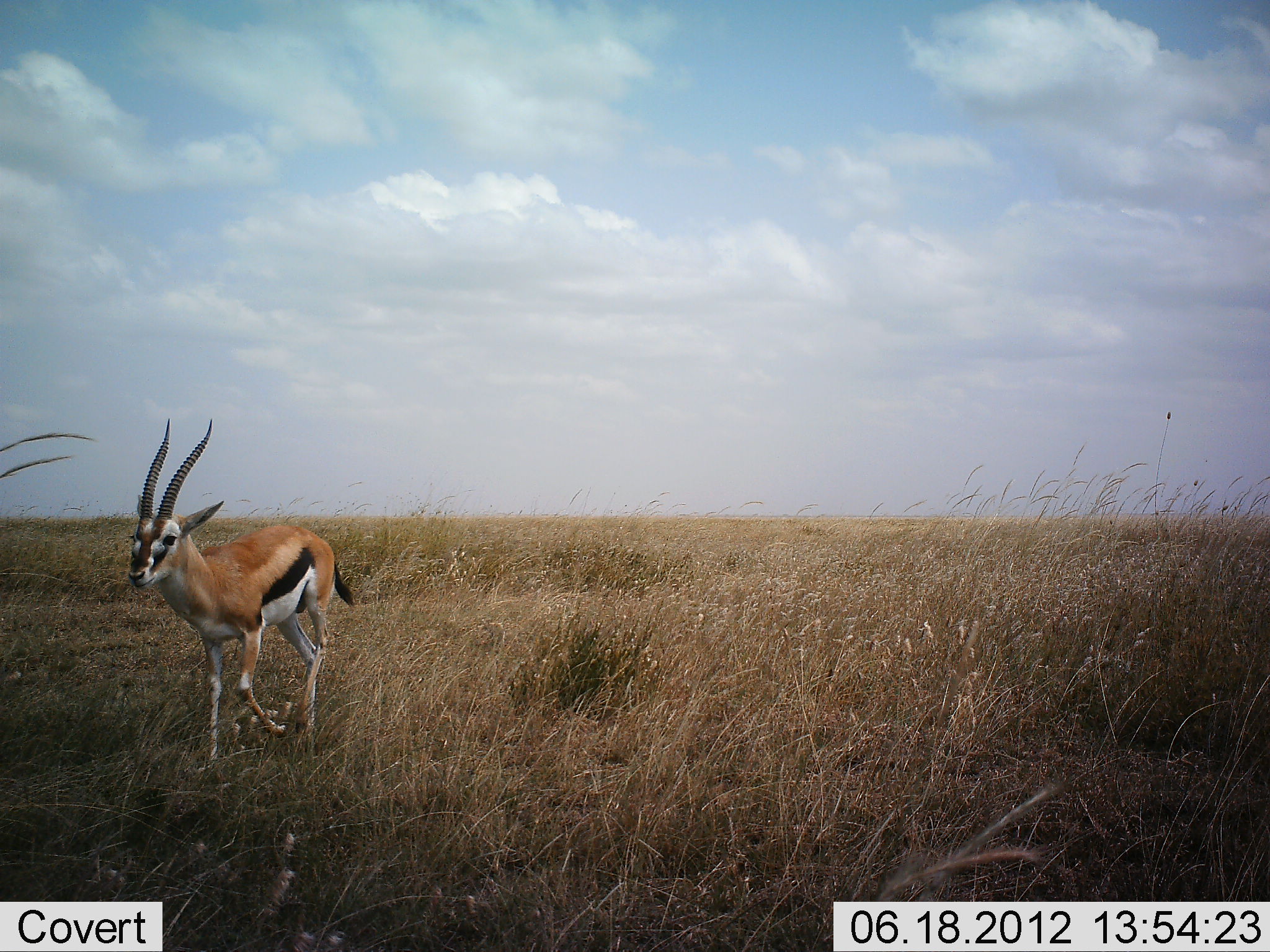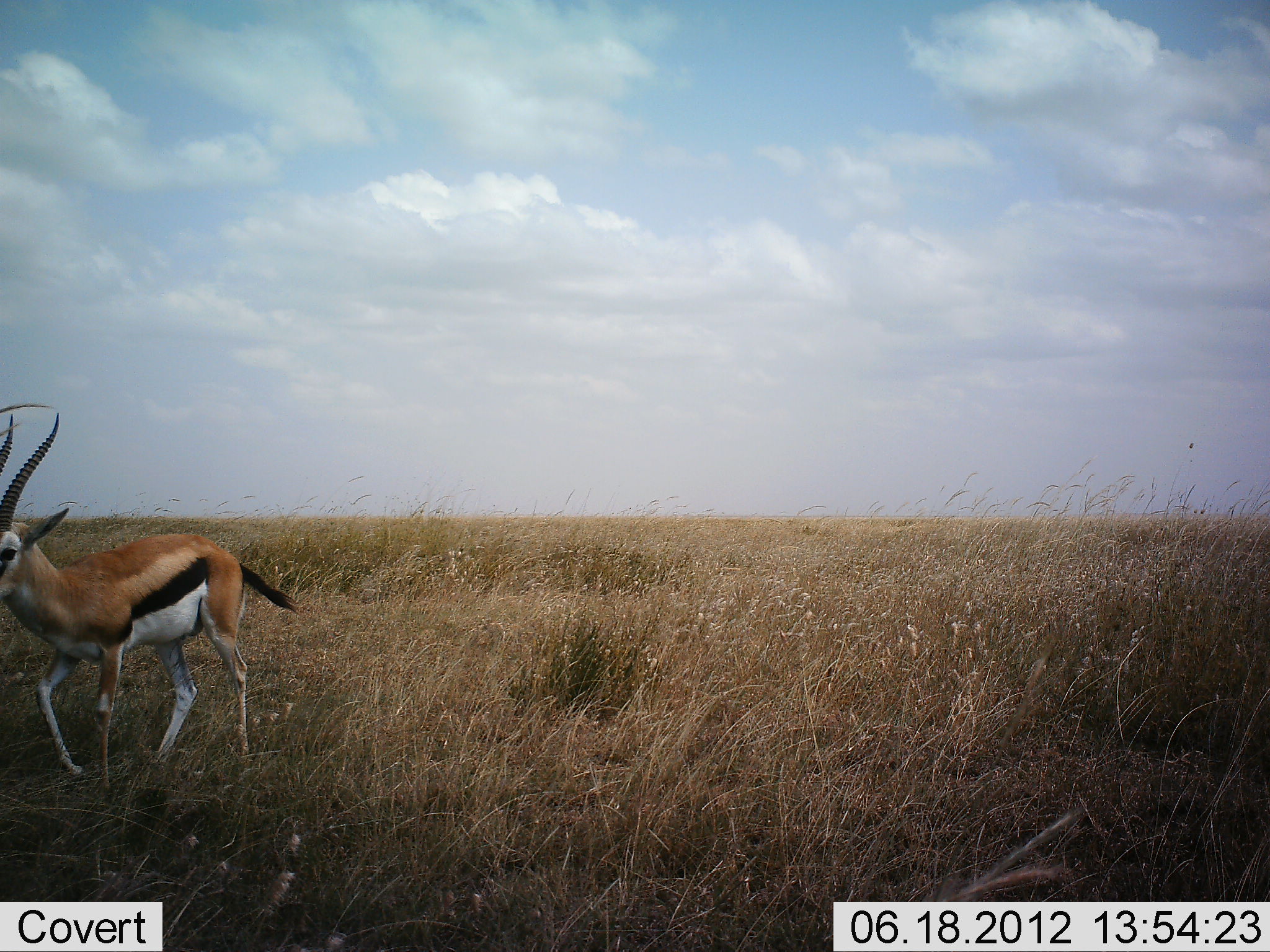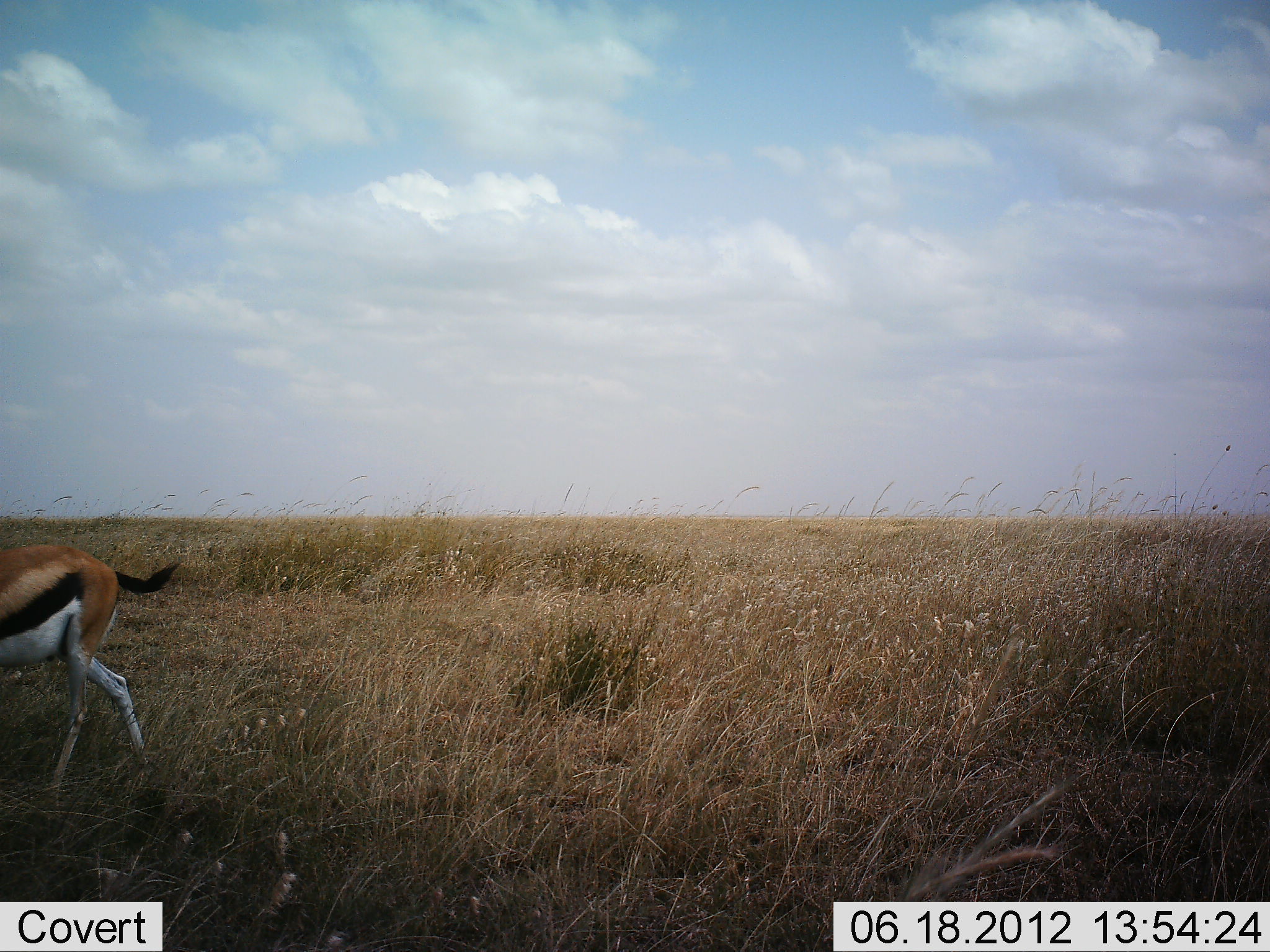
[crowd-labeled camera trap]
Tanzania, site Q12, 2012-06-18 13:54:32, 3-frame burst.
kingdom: Animalia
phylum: Chordata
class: Mammalia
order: Artiodactyla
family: Bovidae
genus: Eudorcas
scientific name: Eudorcas thomsonii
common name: thomson's gazelle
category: gazellethomsons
Gazellethomsons (thomson's gazelle) (Eudorcas thomsonii), count 1. Behavior (volunteer vote fractions): standing 0%, resting 0%, moving 100%, interacting 0%. Young present (vote fraction): 0%. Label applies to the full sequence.